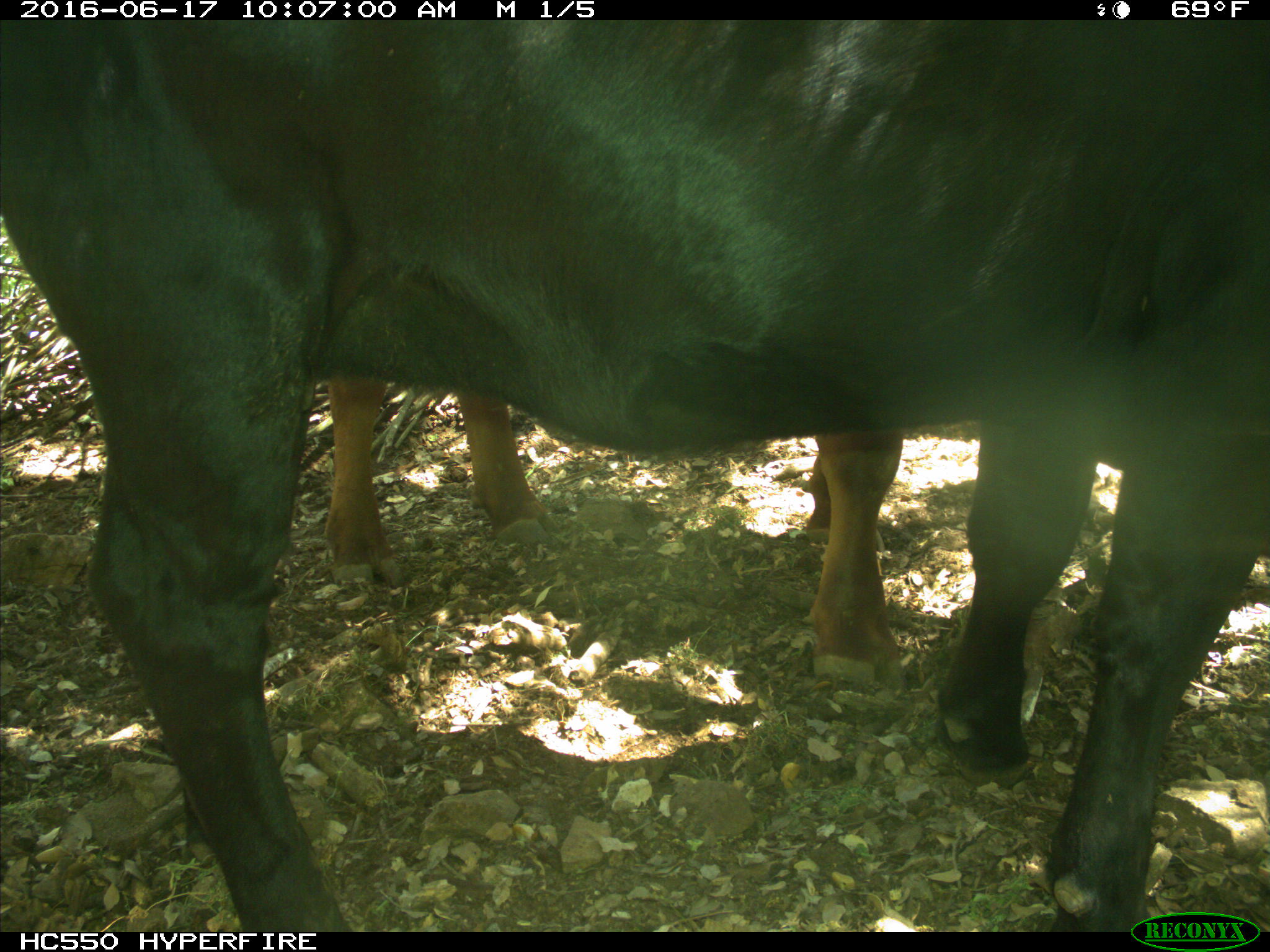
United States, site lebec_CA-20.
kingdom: Animalia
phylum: Chordata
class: Mammalia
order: Artiodactyla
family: Bovidae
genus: Bos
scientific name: Bos taurus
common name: domestic cow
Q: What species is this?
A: Bos taurus (domestic cow).